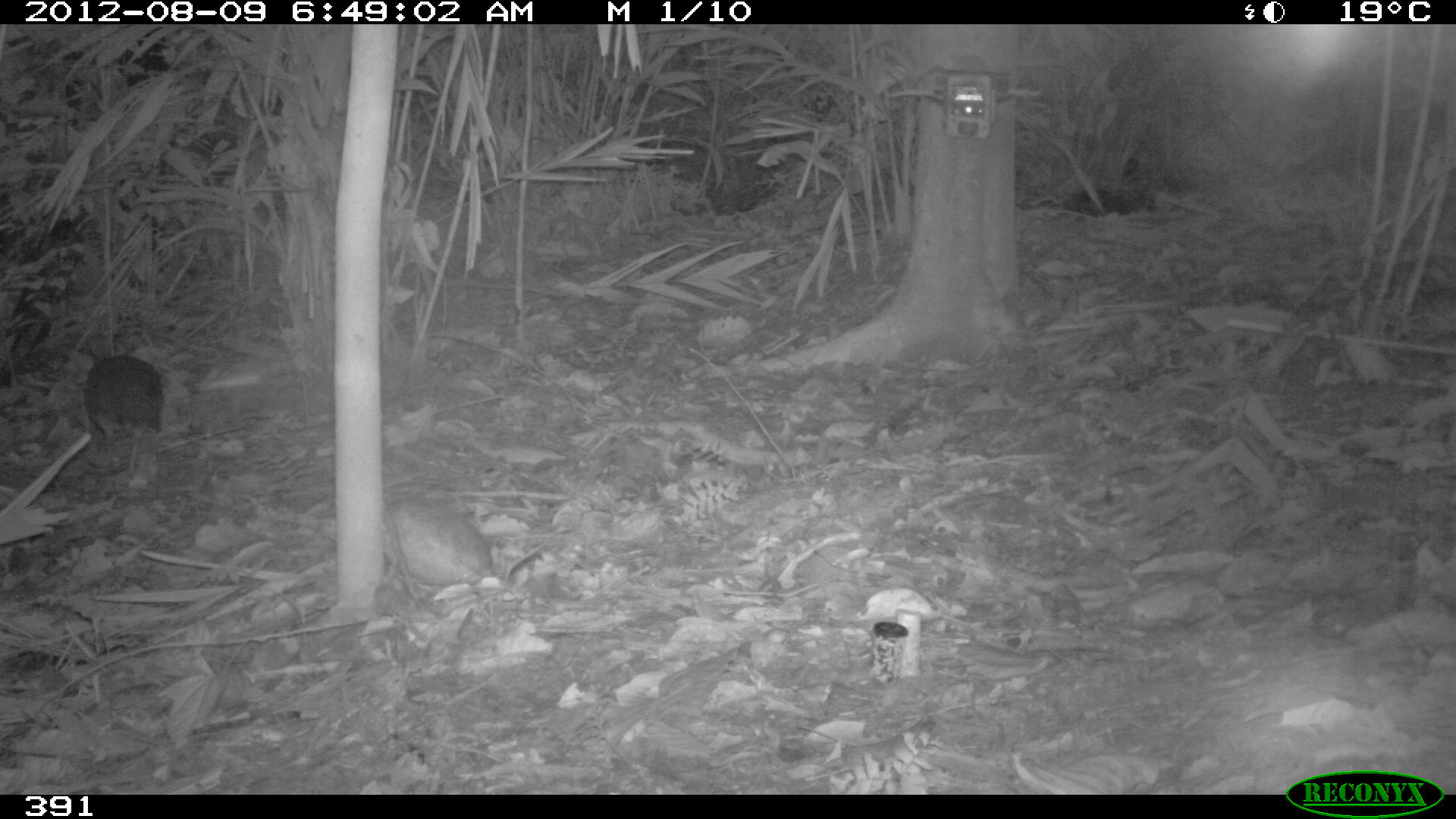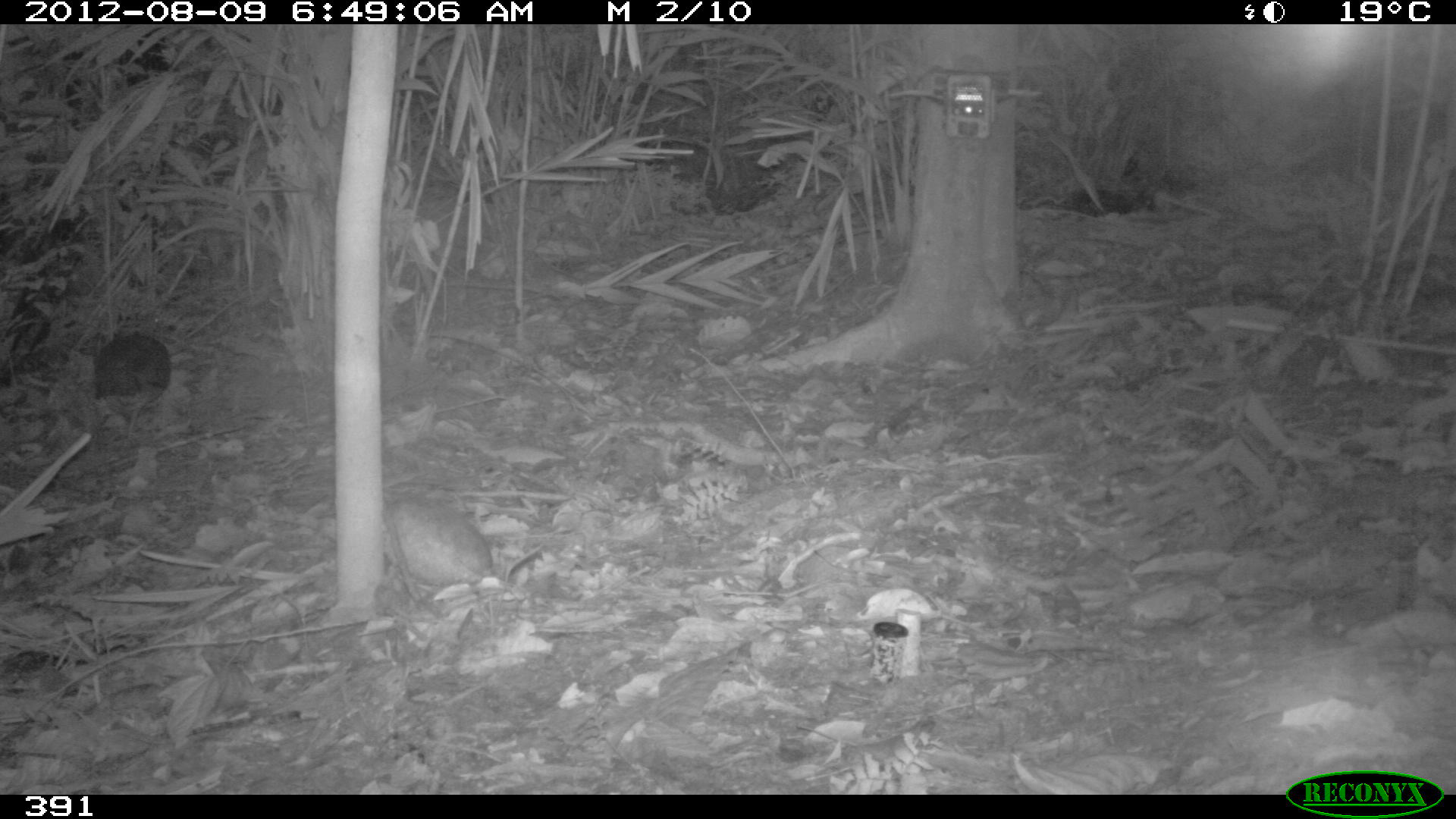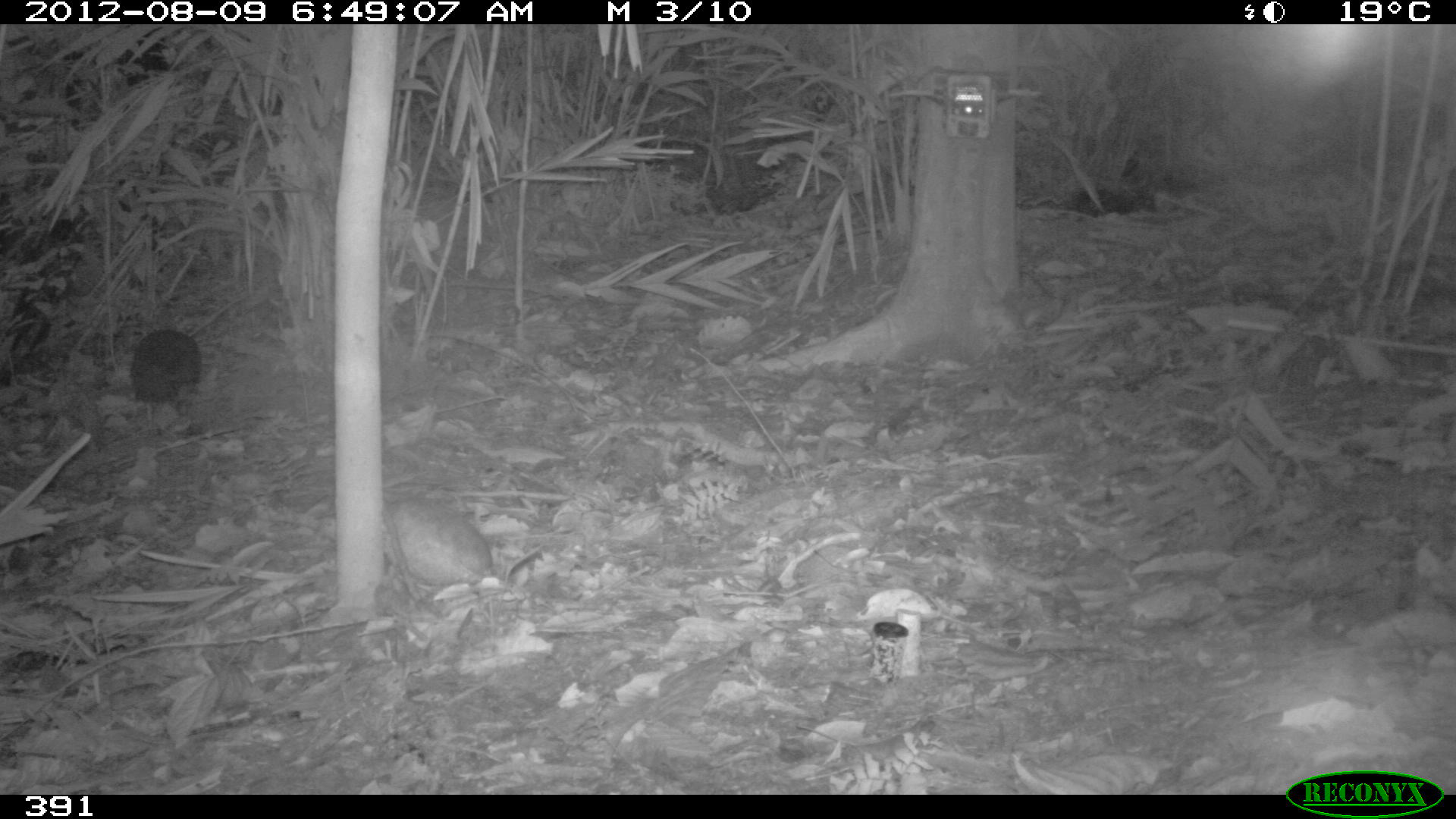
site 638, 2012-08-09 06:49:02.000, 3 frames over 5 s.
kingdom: Animalia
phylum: Chordata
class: Aves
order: Galliformes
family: Phasianidae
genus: Alectoris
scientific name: Alectoris rufa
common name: red-legged partridge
Alectoris rufa (red-legged partridge).